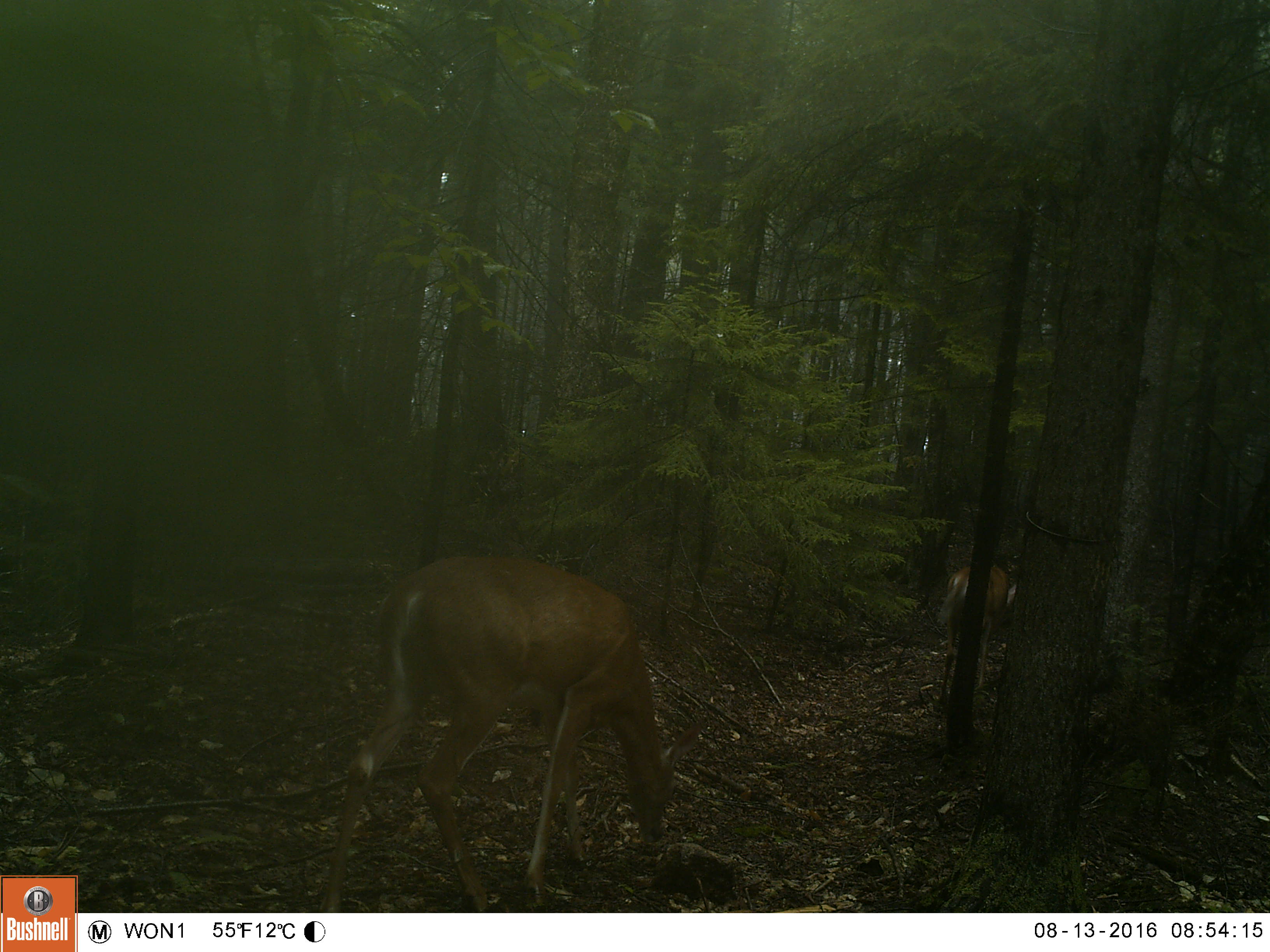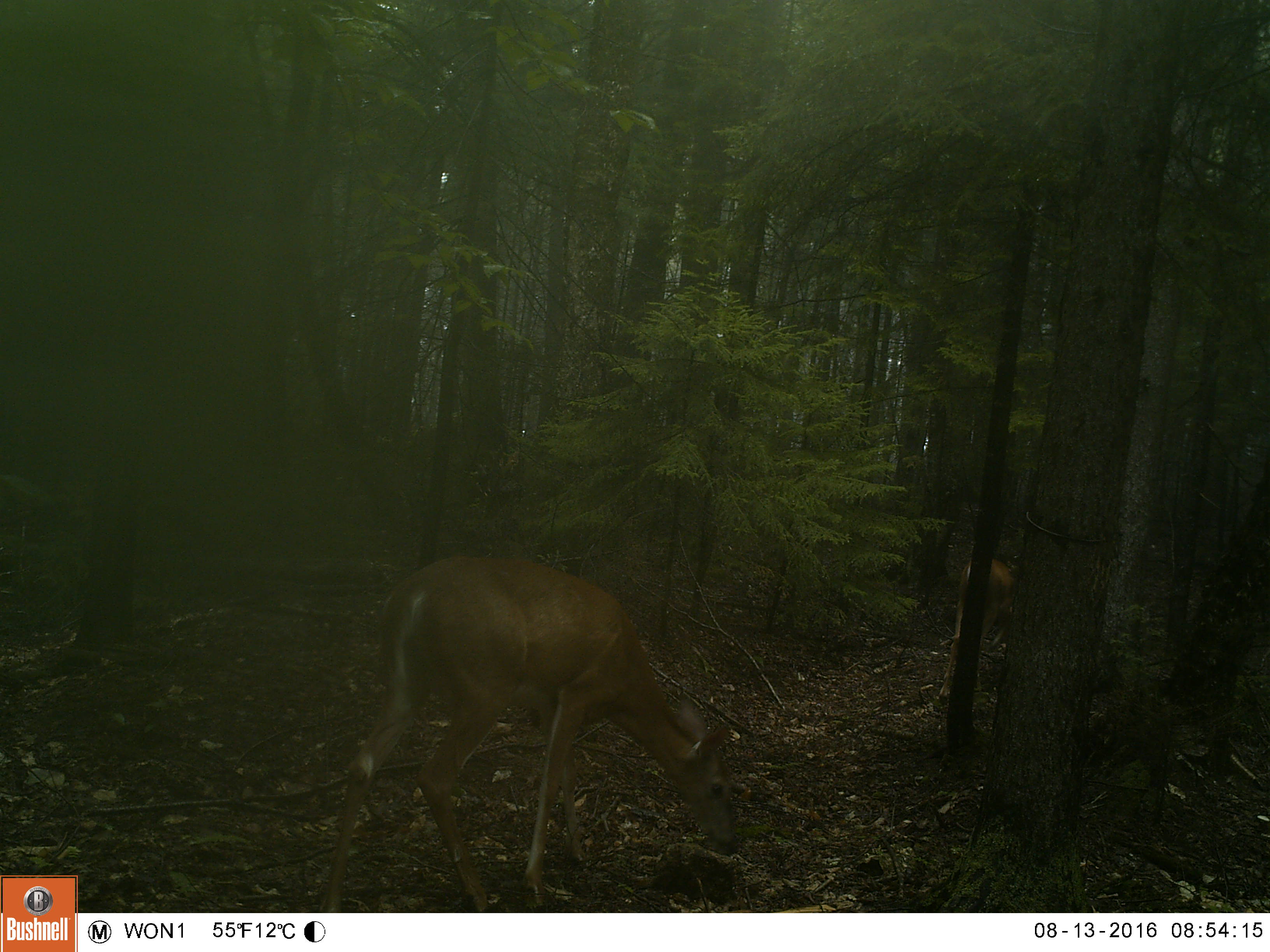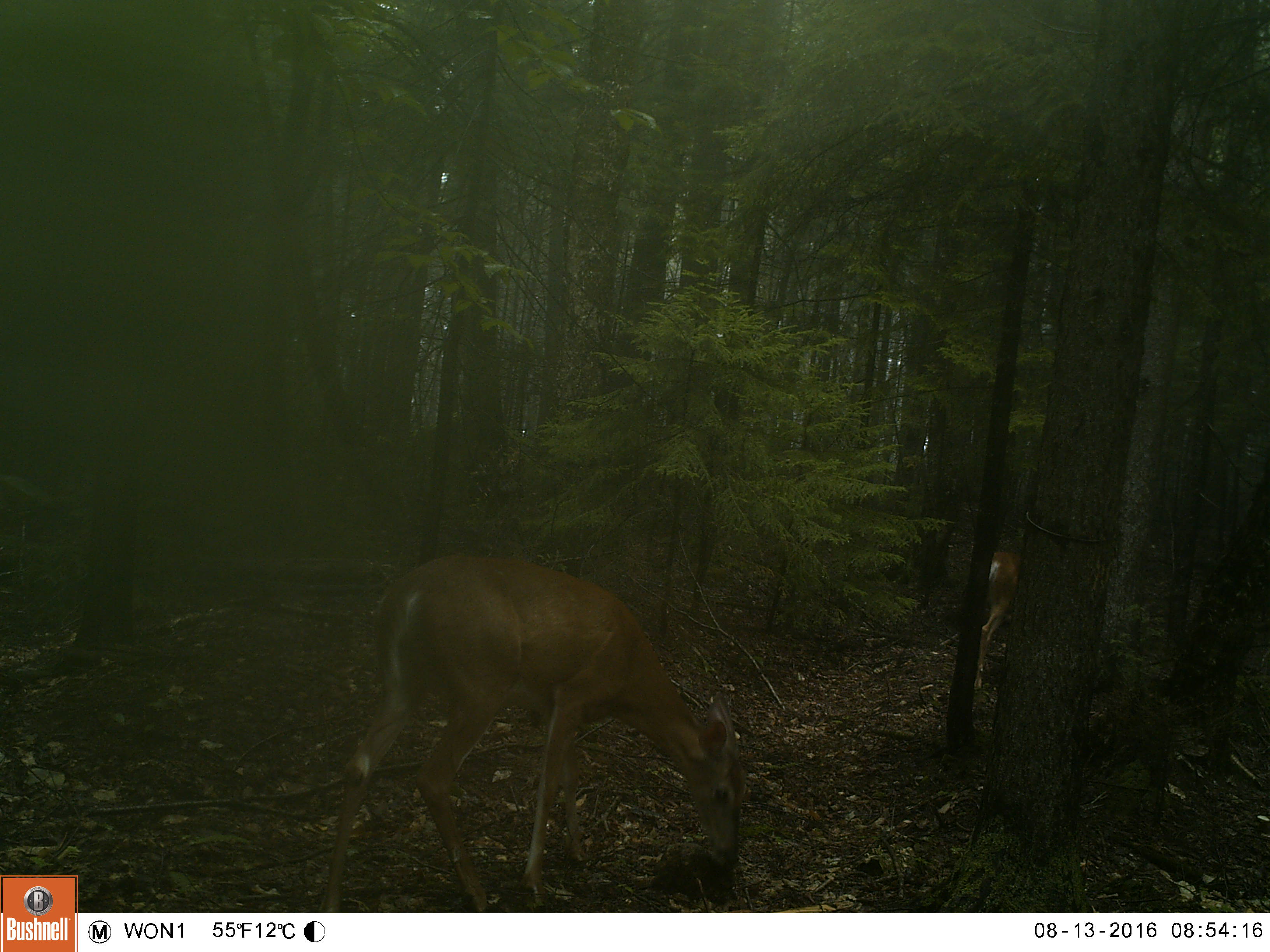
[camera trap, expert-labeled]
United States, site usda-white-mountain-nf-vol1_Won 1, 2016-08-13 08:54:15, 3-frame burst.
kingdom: Animalia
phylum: Chordata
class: Mammalia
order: Artiodactyla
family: Cervidae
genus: Odocoileus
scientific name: Odocoileus virginianus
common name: white-tailed deer